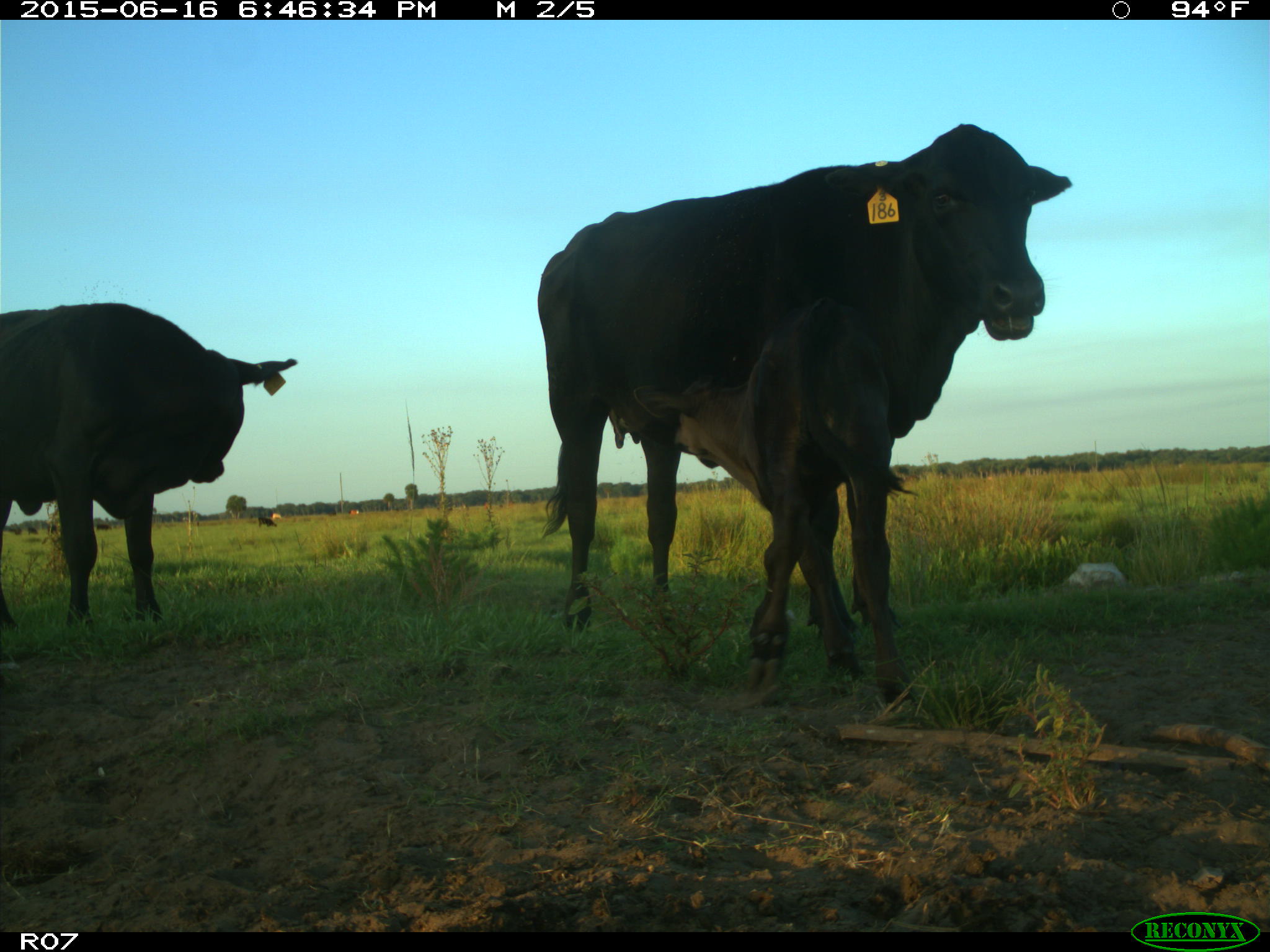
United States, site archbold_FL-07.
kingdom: Animalia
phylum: Chordata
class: Mammalia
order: Artiodactyla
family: Bovidae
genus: Bos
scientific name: Bos taurus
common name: domestic cow